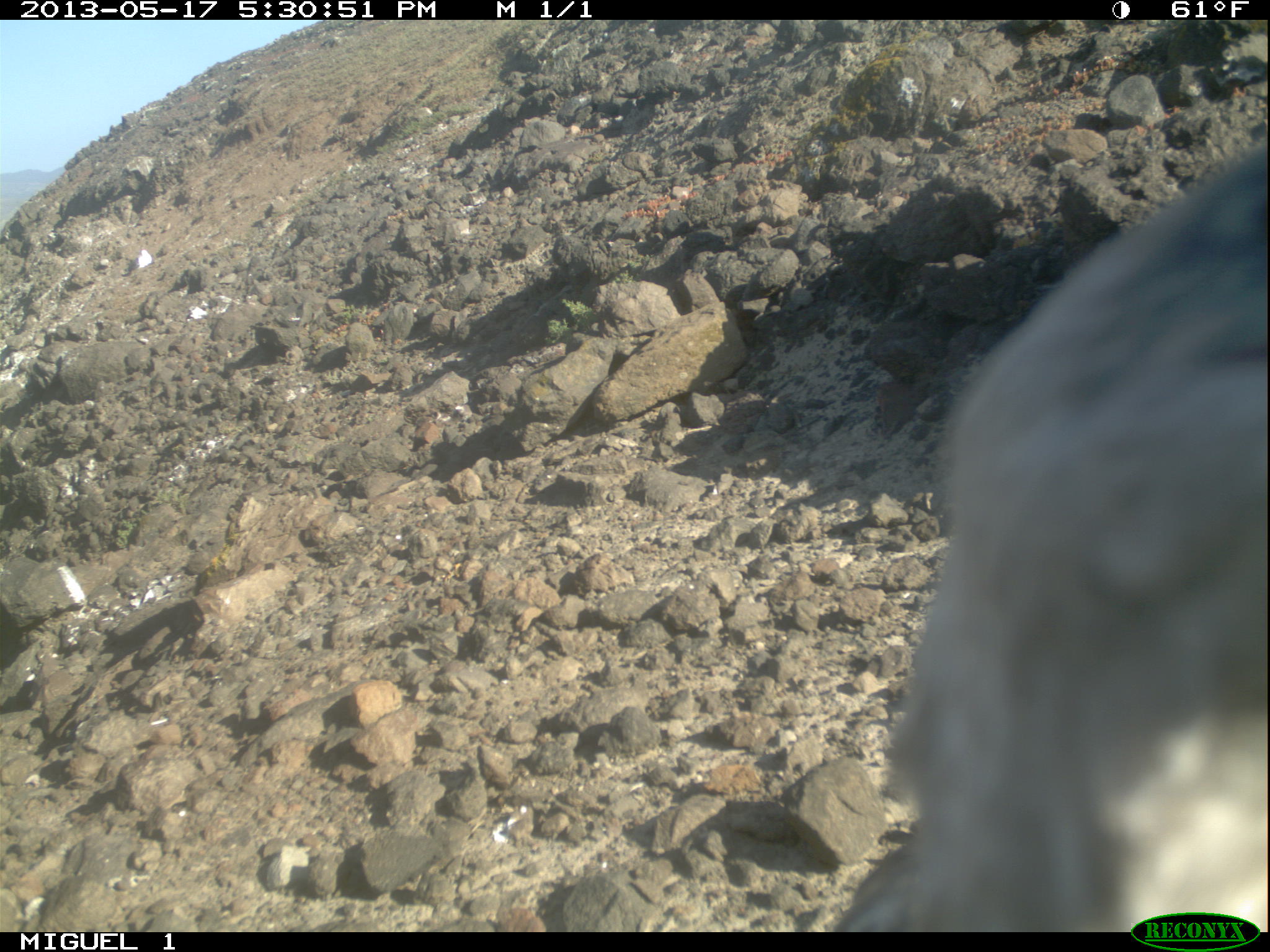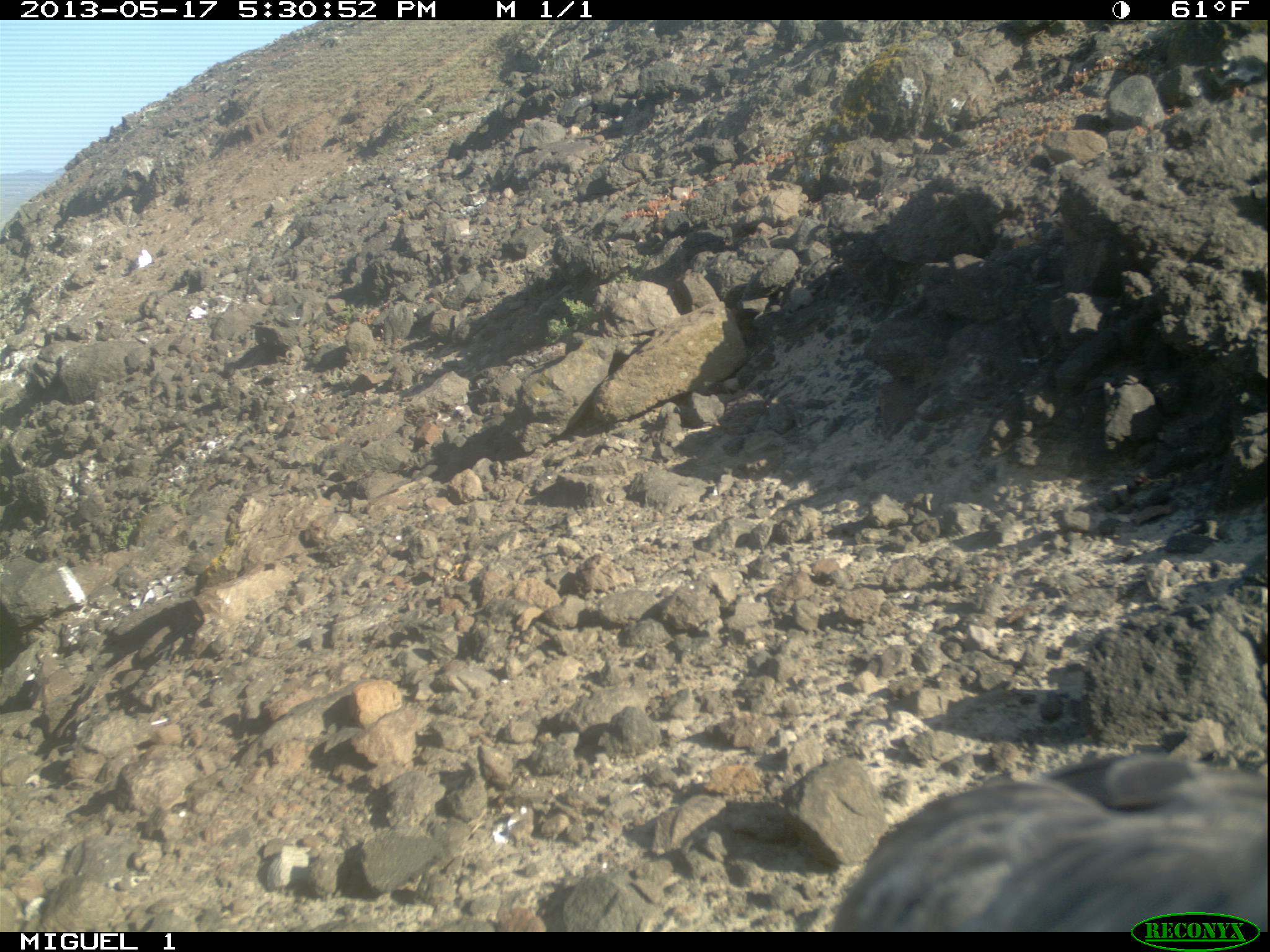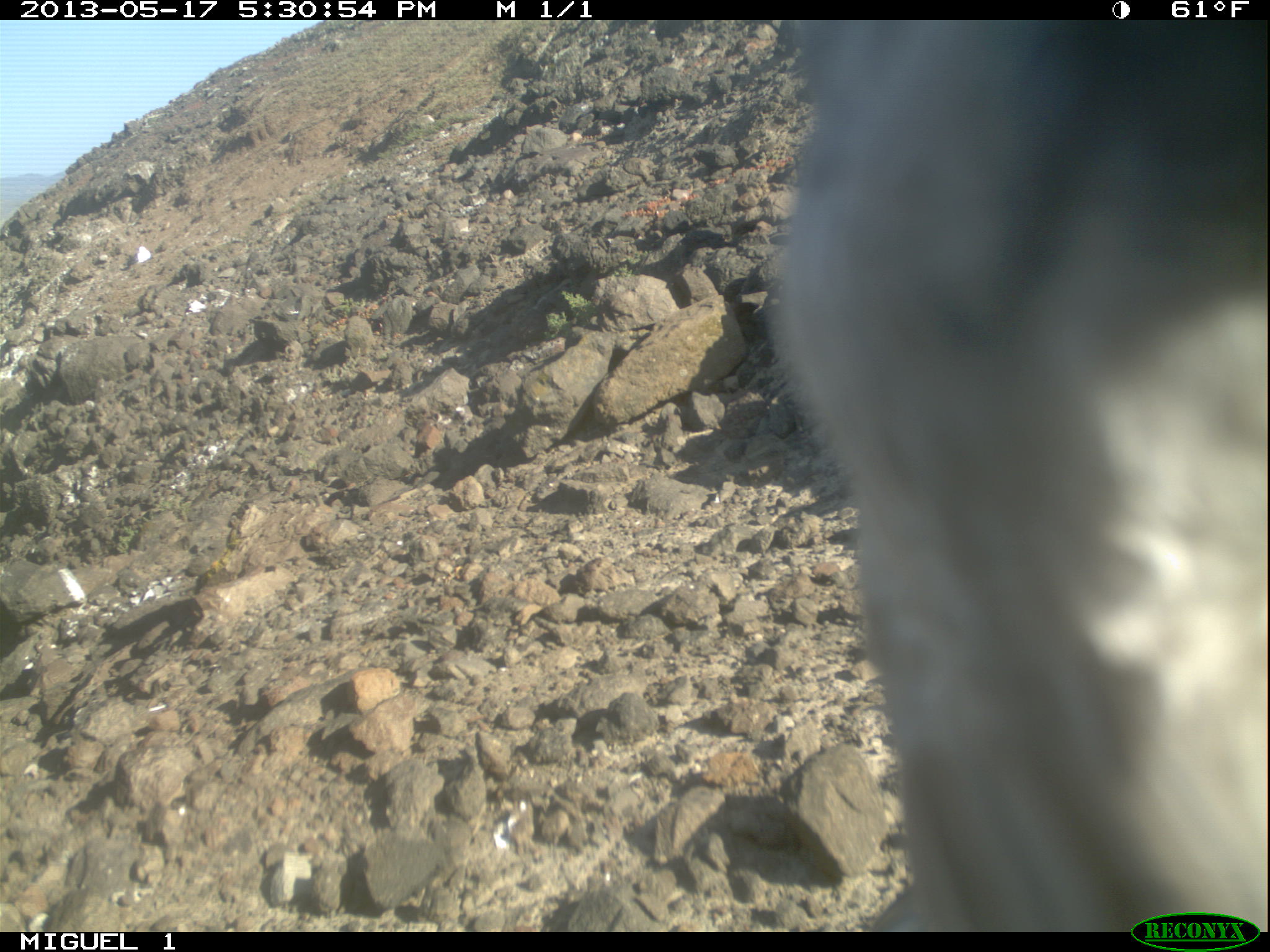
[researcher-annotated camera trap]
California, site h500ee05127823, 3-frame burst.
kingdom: Animalia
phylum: Chordata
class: Aves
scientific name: Aves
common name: bird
Bird (Aves).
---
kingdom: Animalia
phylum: Chordata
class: Mammalia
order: Carnivora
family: Canidae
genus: Urocyon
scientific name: Urocyon littoralis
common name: island fox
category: fox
Fox (island fox) (Urocyon littoralis).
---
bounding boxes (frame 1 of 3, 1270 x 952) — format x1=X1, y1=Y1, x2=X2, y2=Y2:
bird: x1=833, y1=130, x2=1269, y2=930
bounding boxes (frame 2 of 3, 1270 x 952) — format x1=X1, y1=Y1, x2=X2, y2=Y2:
bird: x1=830, y1=747, x2=1269, y2=930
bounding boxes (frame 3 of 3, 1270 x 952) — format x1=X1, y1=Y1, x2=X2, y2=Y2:
fox: x1=759, y1=17, x2=1269, y2=930